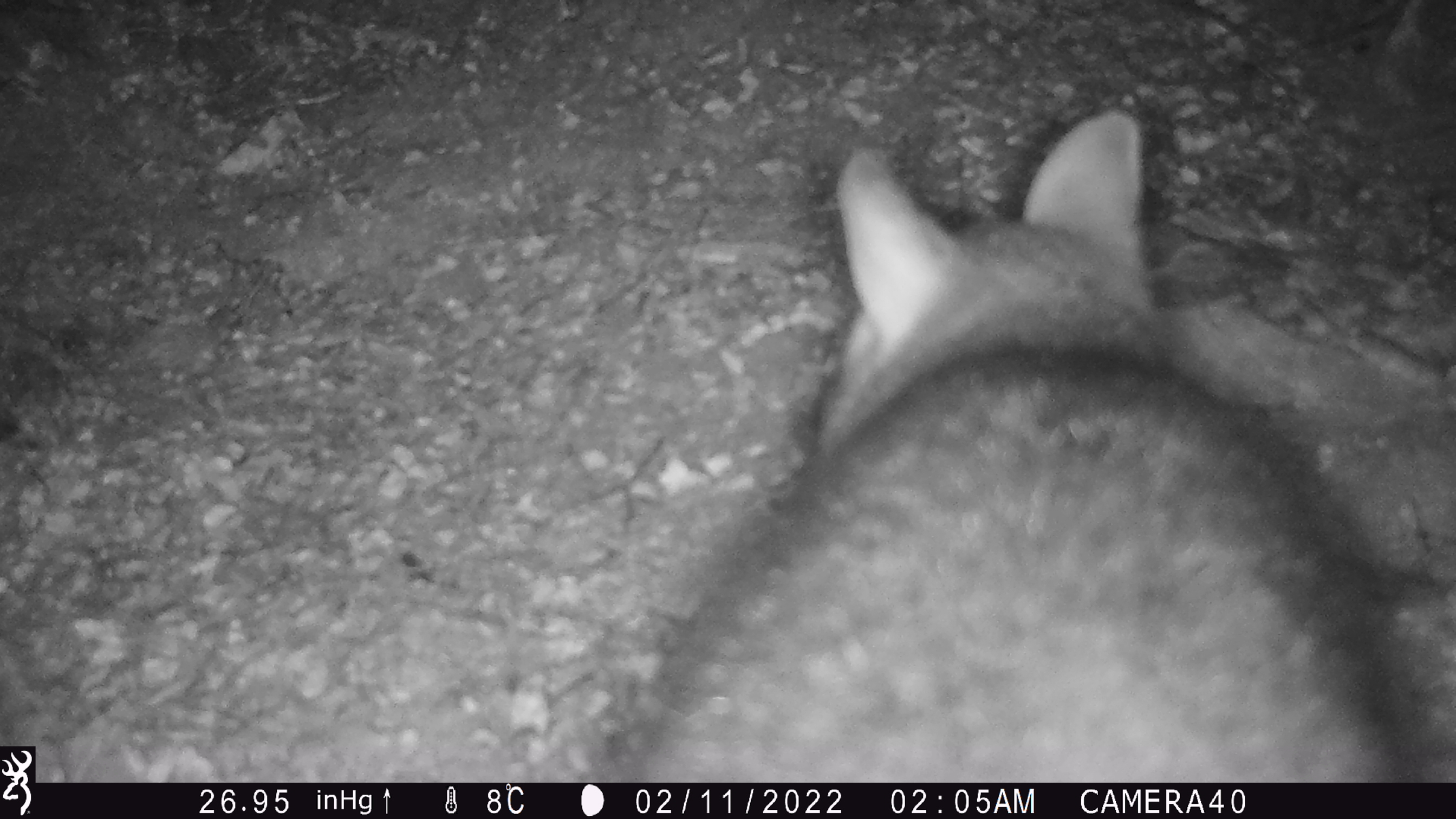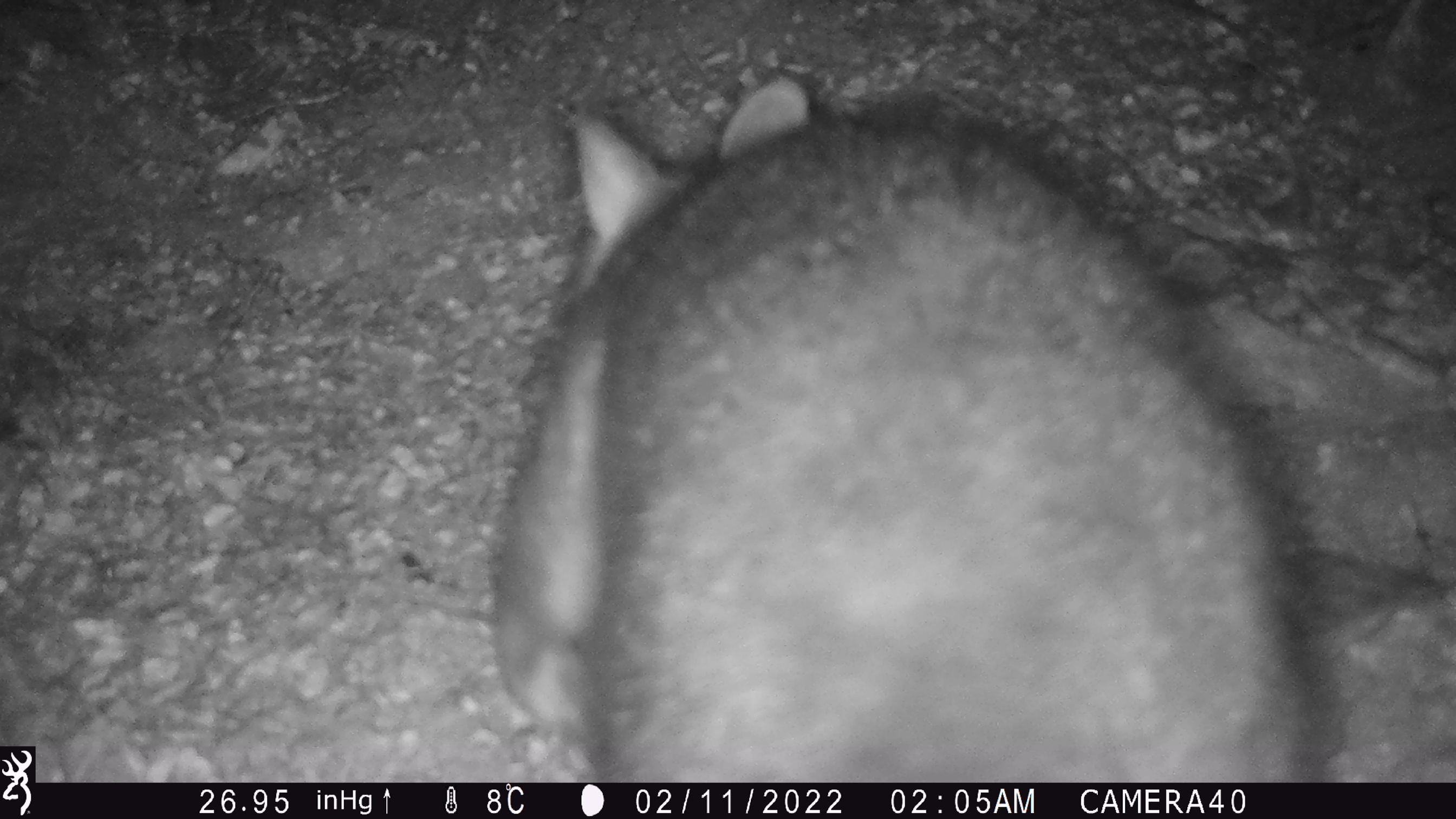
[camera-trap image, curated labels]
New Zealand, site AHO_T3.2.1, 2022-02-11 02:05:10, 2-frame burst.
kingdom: Animalia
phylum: Chordata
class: Mammalia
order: Carnivora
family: Mustelidae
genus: Mustela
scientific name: Mustela erminea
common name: stoat